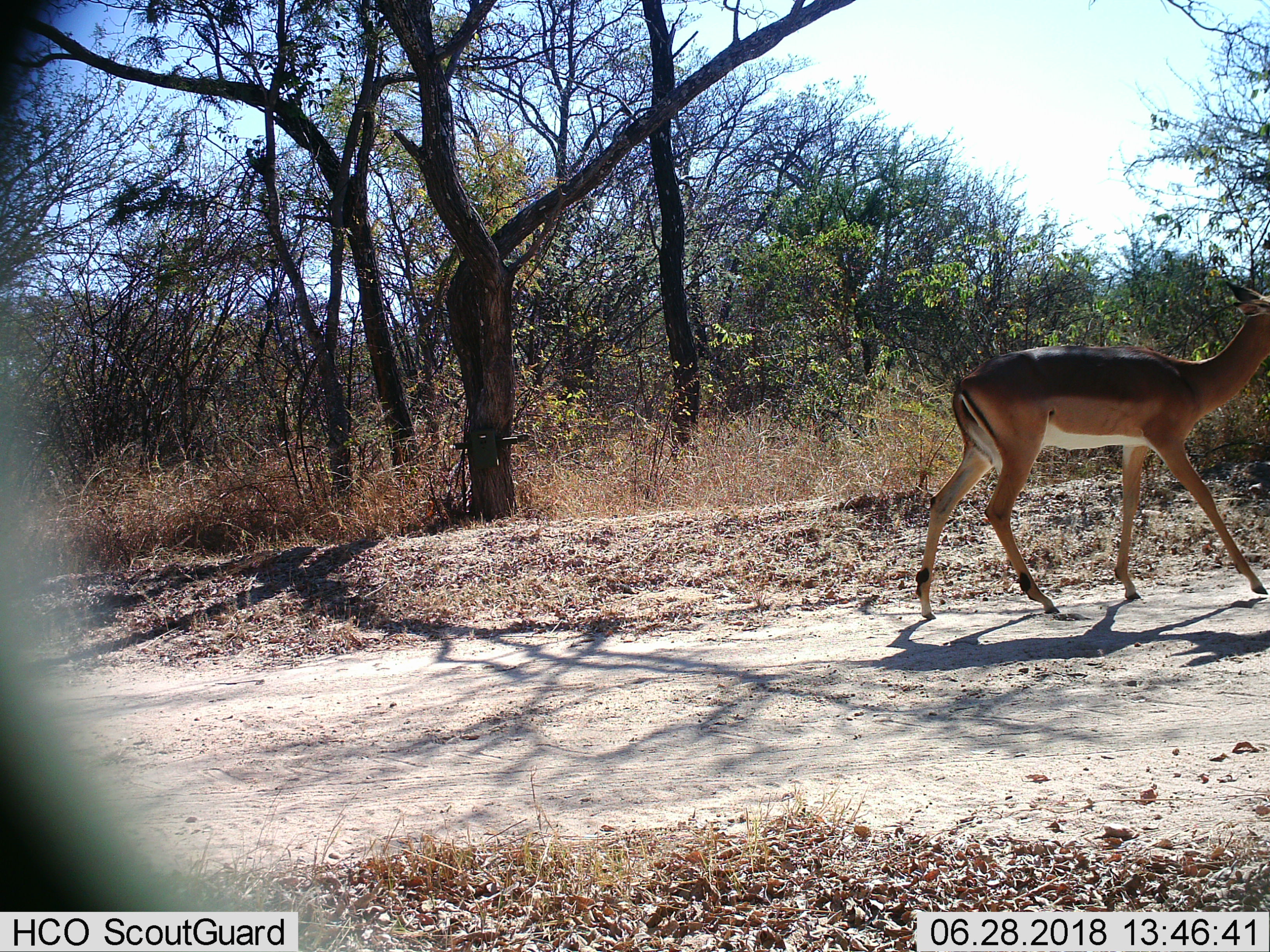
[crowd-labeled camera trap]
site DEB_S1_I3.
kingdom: Animalia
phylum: Chordata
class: Mammalia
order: Artiodactyla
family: Bovidae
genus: Aepyceros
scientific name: Aepyceros melampus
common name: impala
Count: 1.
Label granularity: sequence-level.